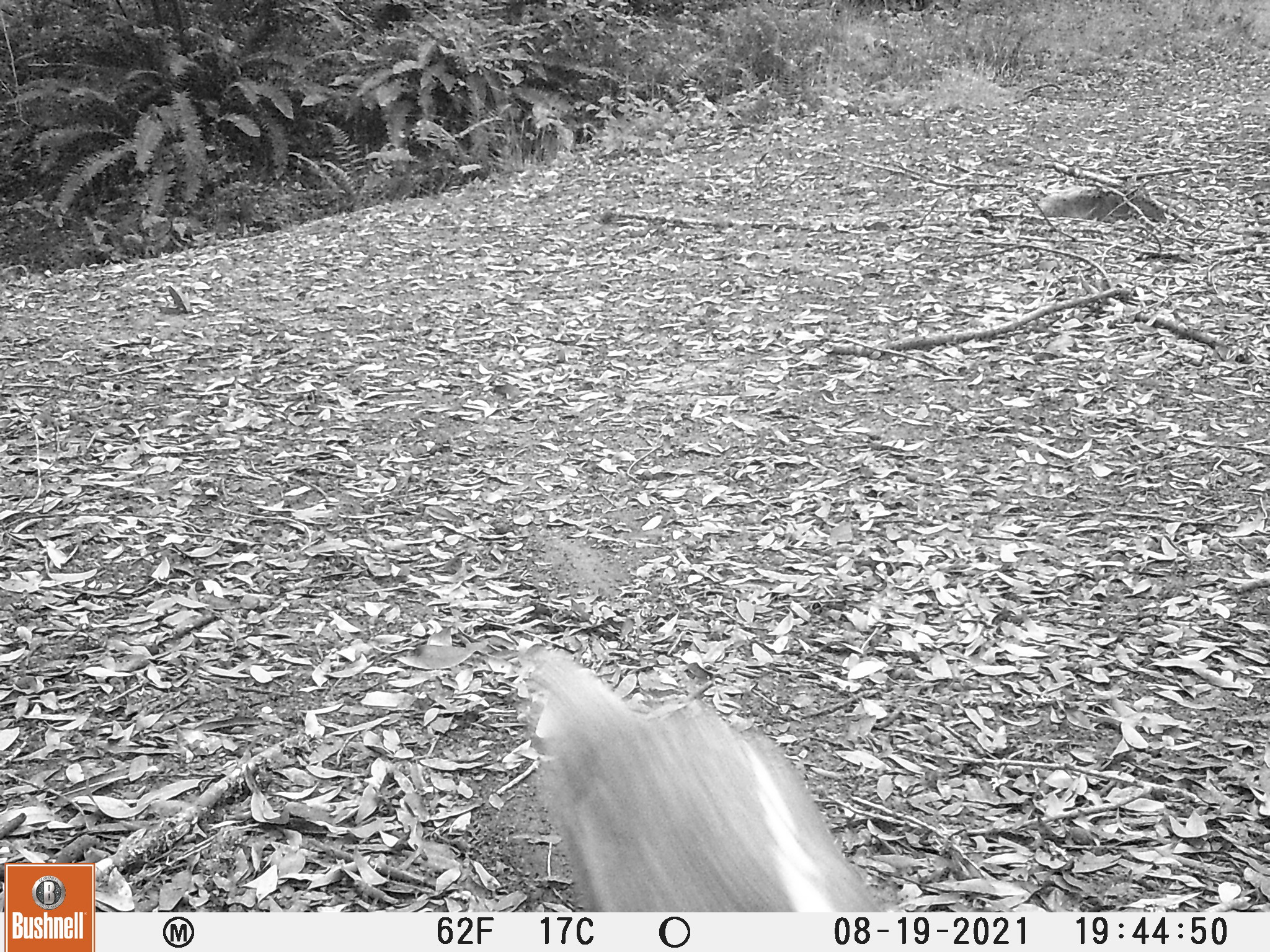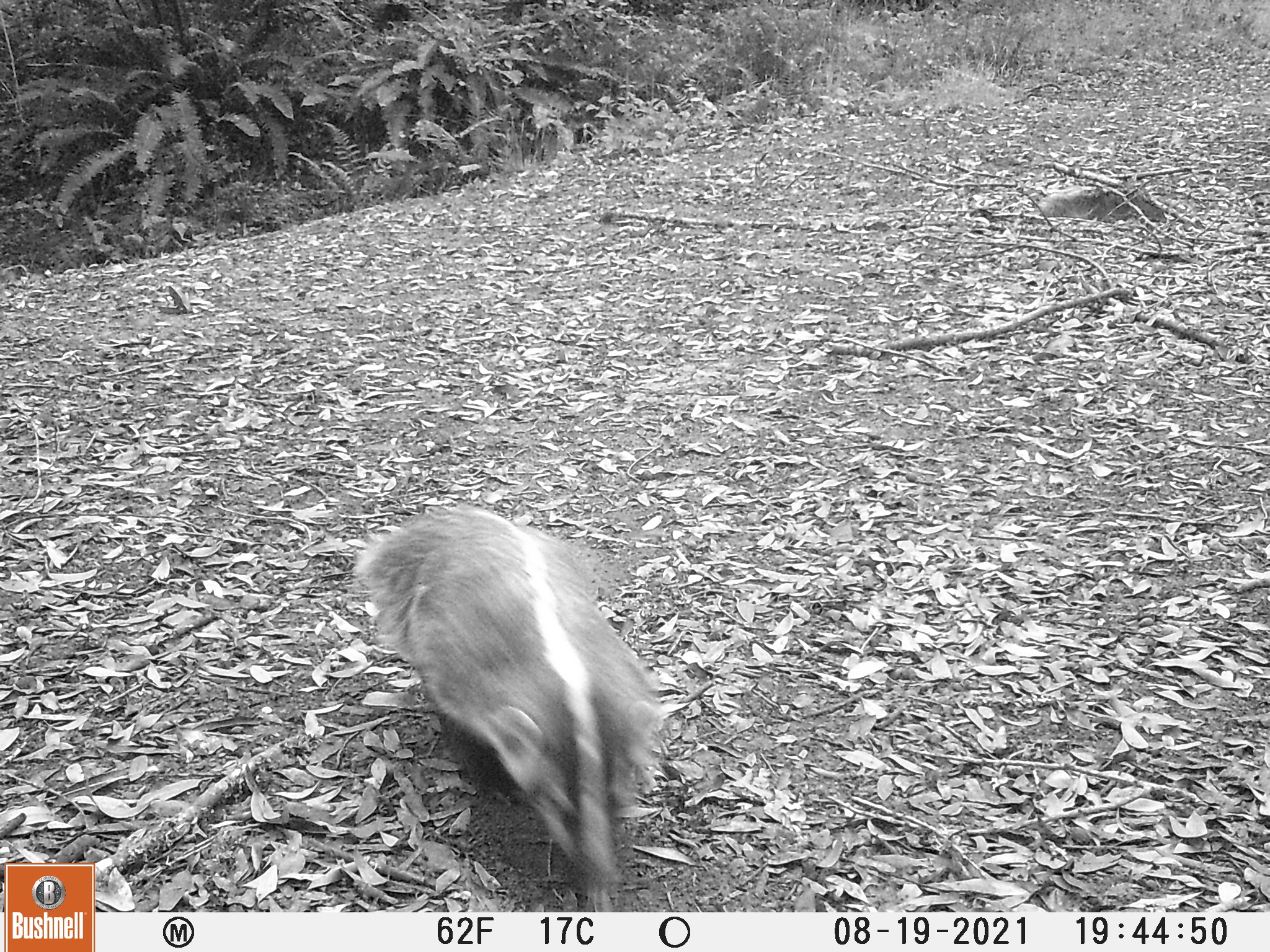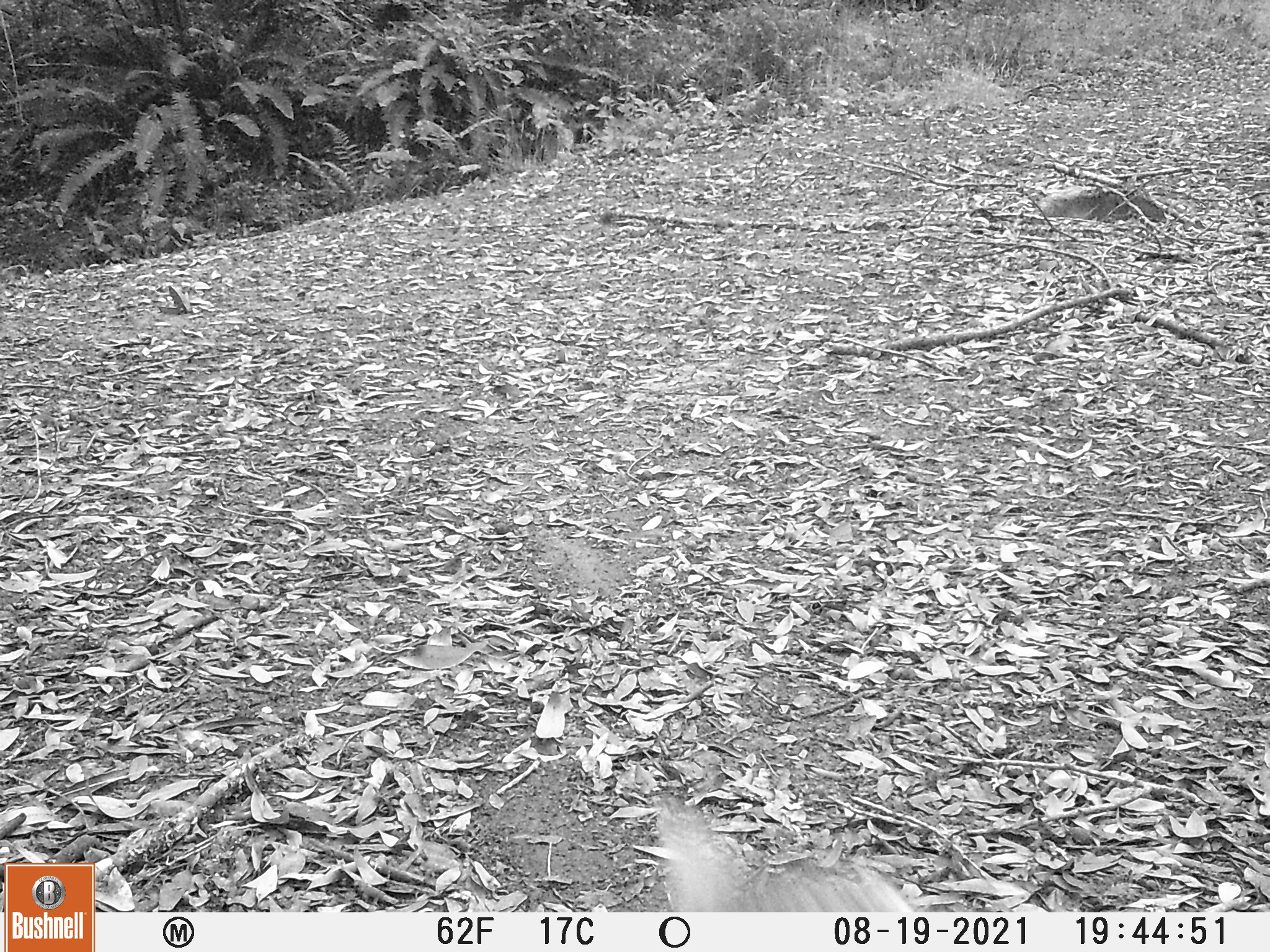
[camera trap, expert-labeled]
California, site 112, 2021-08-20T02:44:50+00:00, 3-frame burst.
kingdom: Animalia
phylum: Chordata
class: Mammalia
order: Carnivora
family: Mustelidae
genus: Taxidea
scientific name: Taxidea taxus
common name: american badger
American badger (Taxidea taxus).